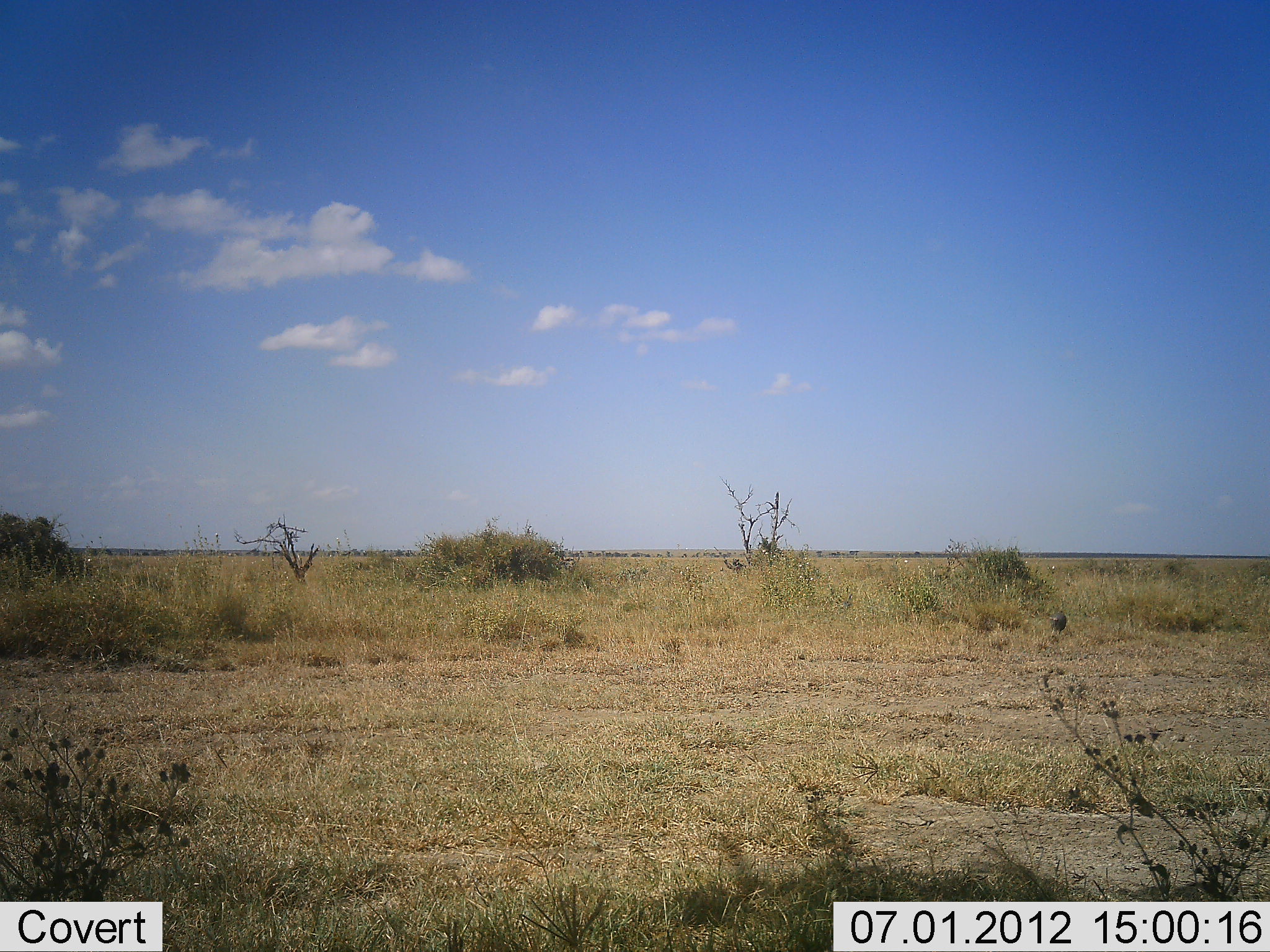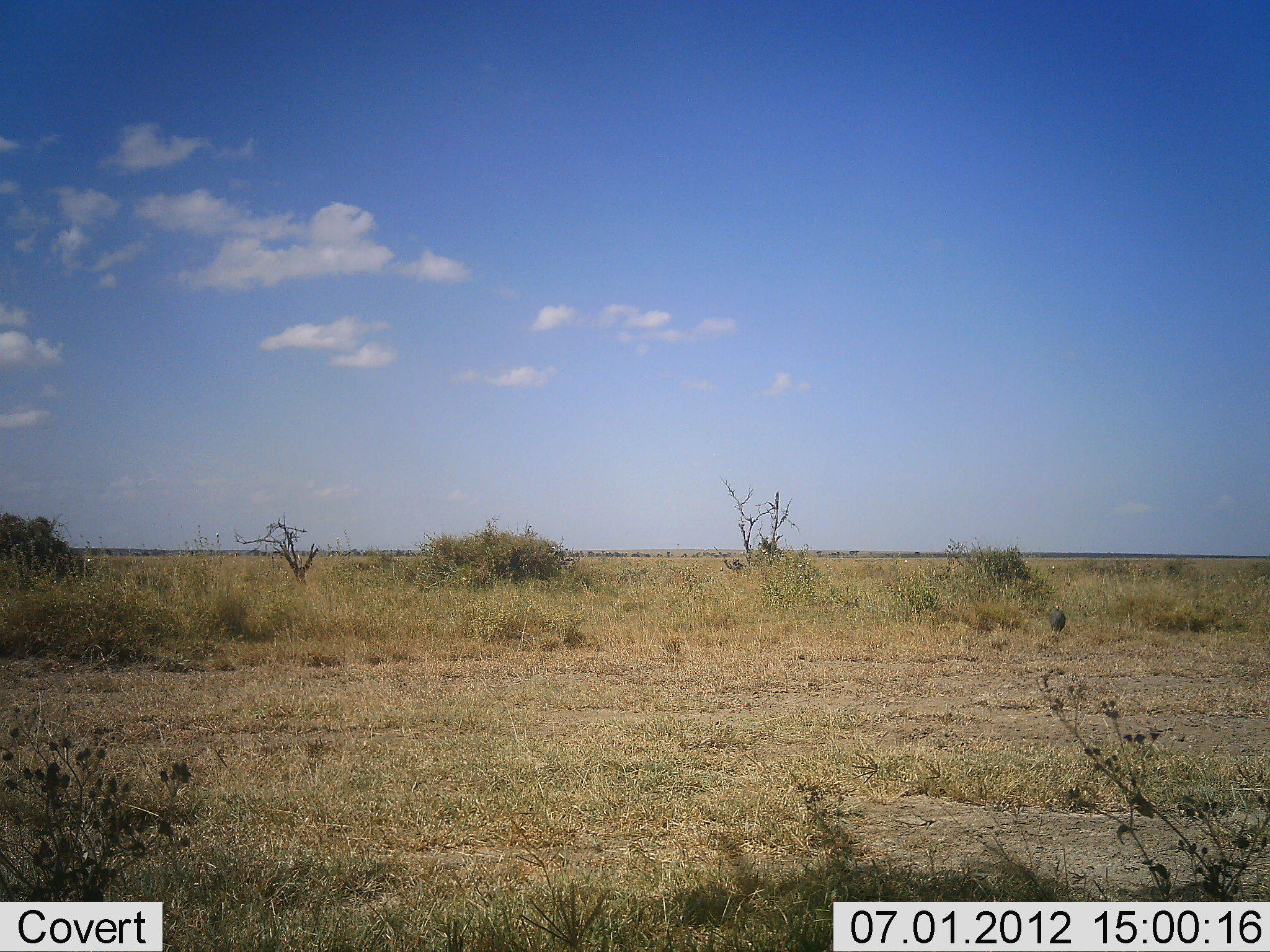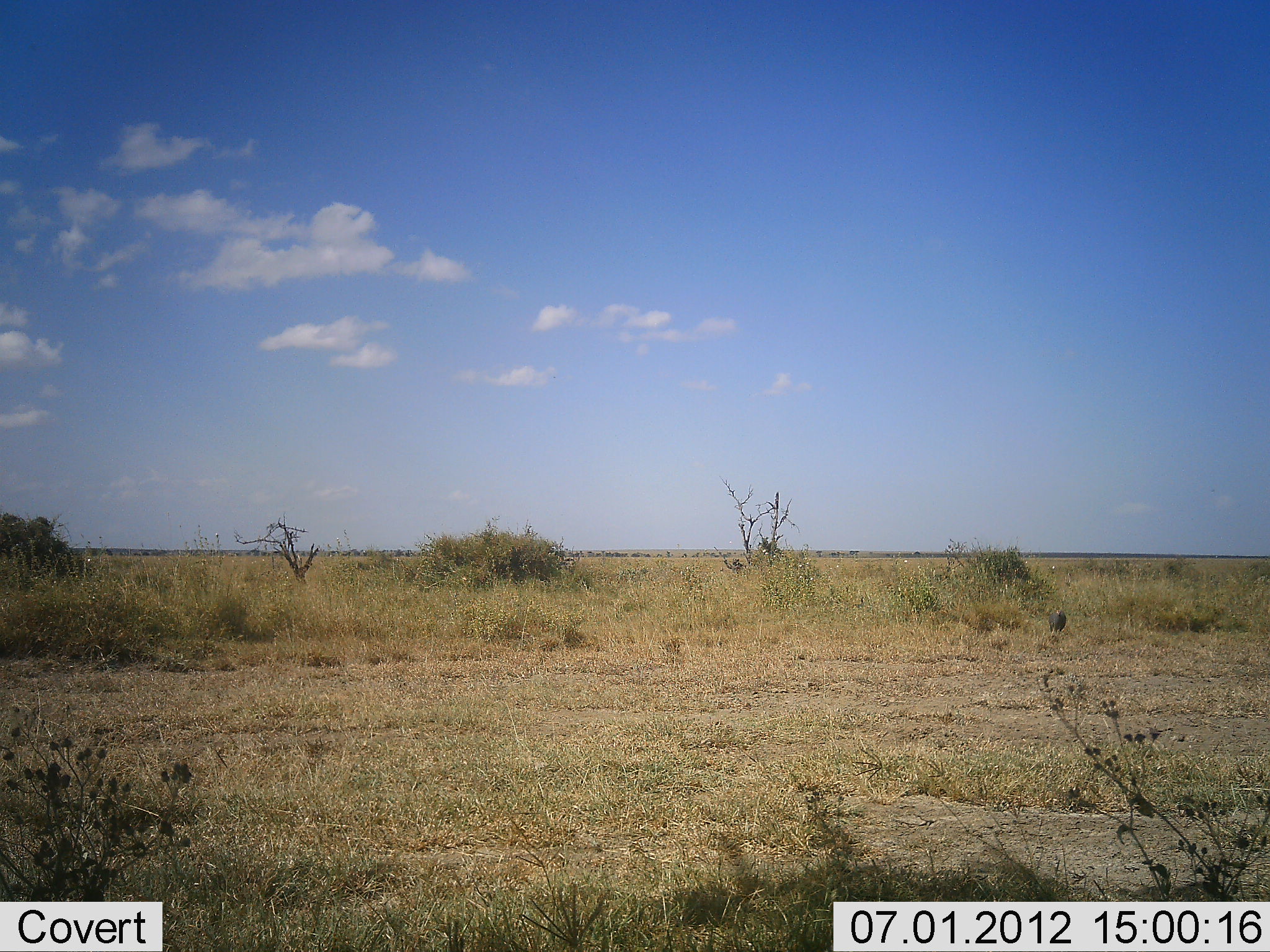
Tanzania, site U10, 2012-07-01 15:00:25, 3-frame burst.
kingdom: Animalia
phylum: Chordata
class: Aves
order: Galliformes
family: Numididae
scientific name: Numididae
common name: guinea fowl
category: guineafowl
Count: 1.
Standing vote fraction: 38%.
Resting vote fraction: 0%.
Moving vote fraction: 0%.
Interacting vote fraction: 0%.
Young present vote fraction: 0%.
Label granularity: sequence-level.